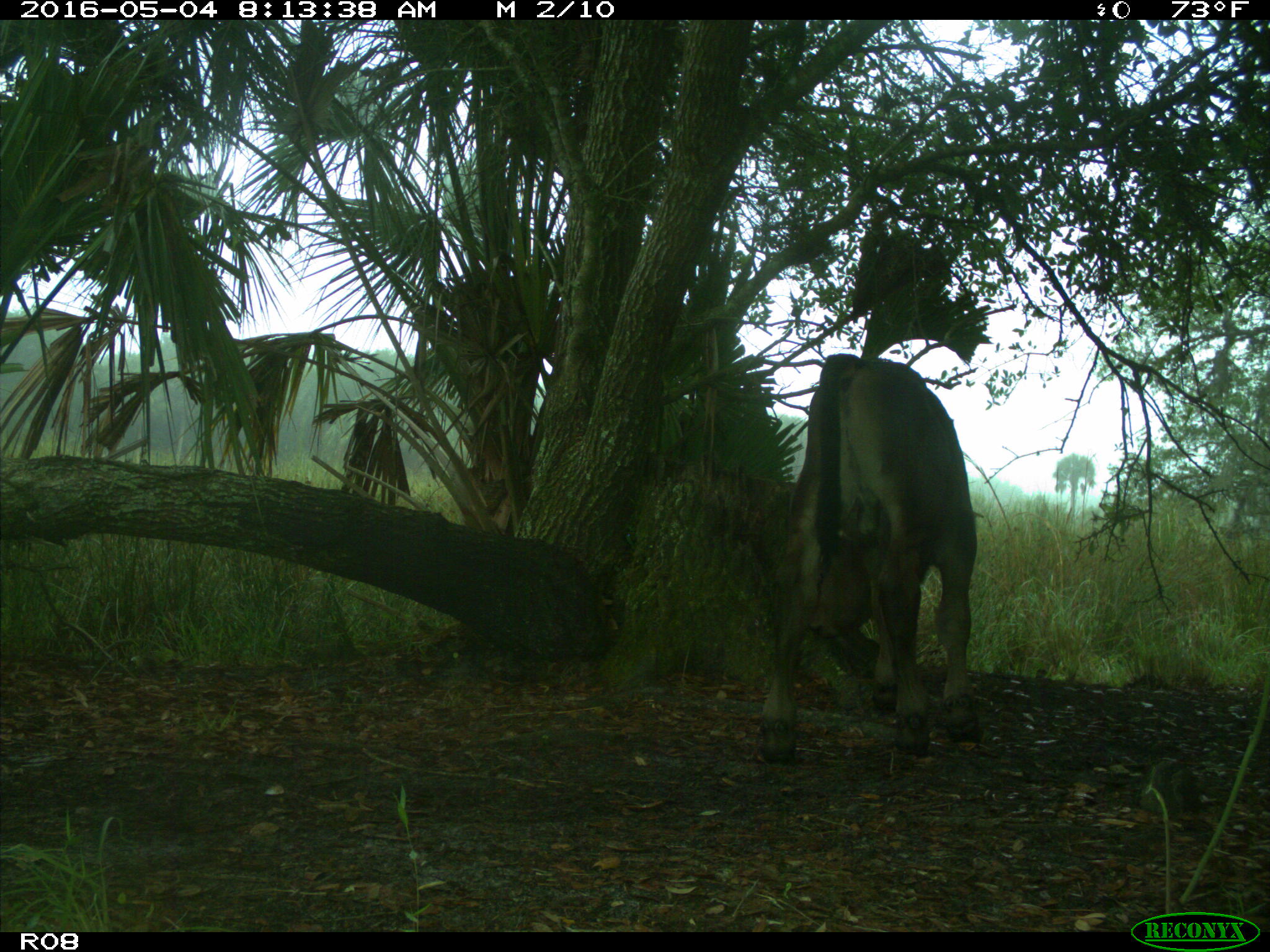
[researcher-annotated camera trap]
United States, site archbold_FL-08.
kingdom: Animalia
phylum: Chordata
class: Mammalia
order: Artiodactyla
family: Bovidae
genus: Bos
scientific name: Bos taurus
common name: domestic cow